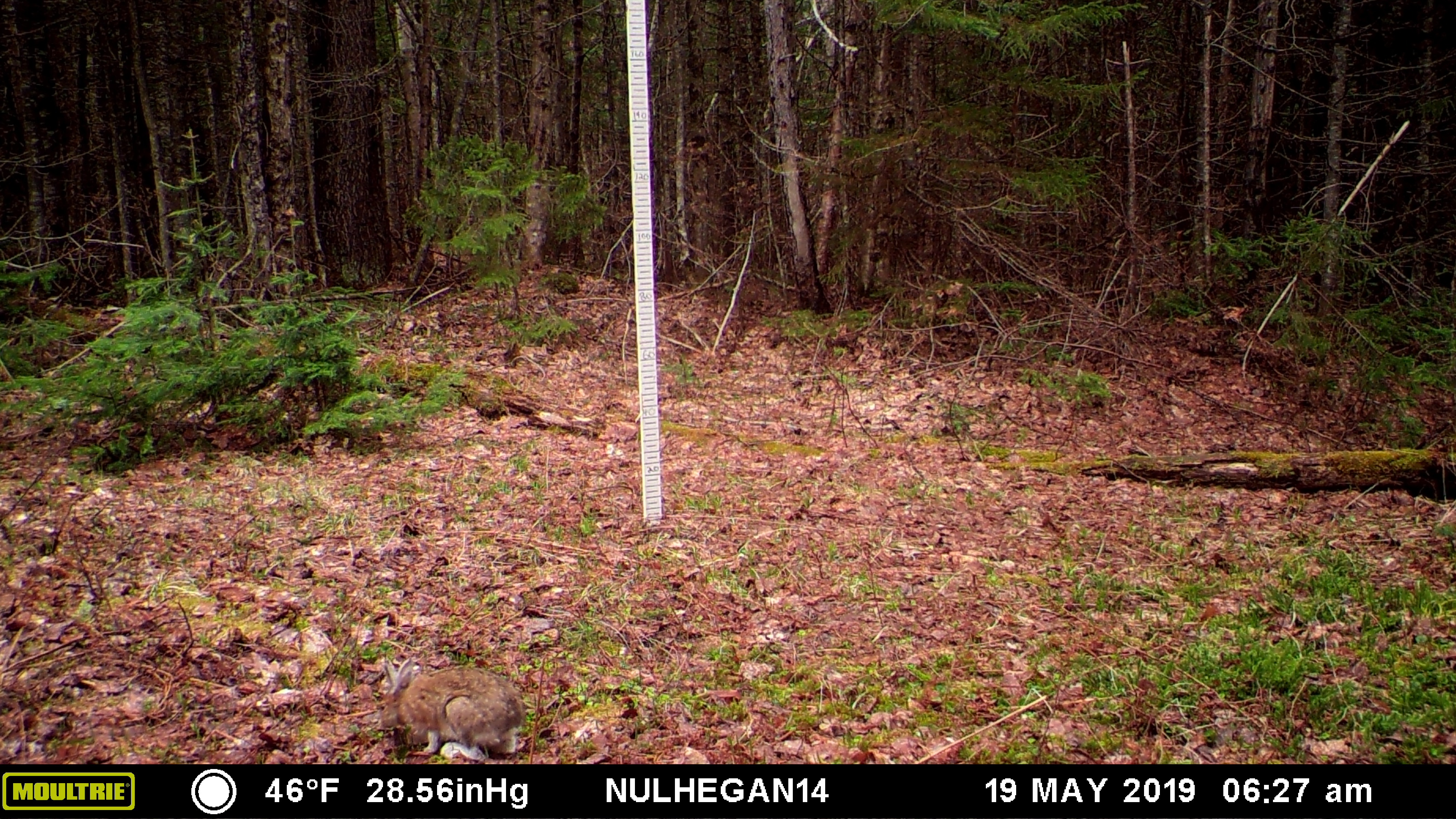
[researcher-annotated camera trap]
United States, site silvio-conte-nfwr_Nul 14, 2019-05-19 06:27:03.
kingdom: Animalia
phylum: Chordata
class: Mammalia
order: Lagomorpha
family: Leporidae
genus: Lepus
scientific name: Lepus americanus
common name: snowshoe hare